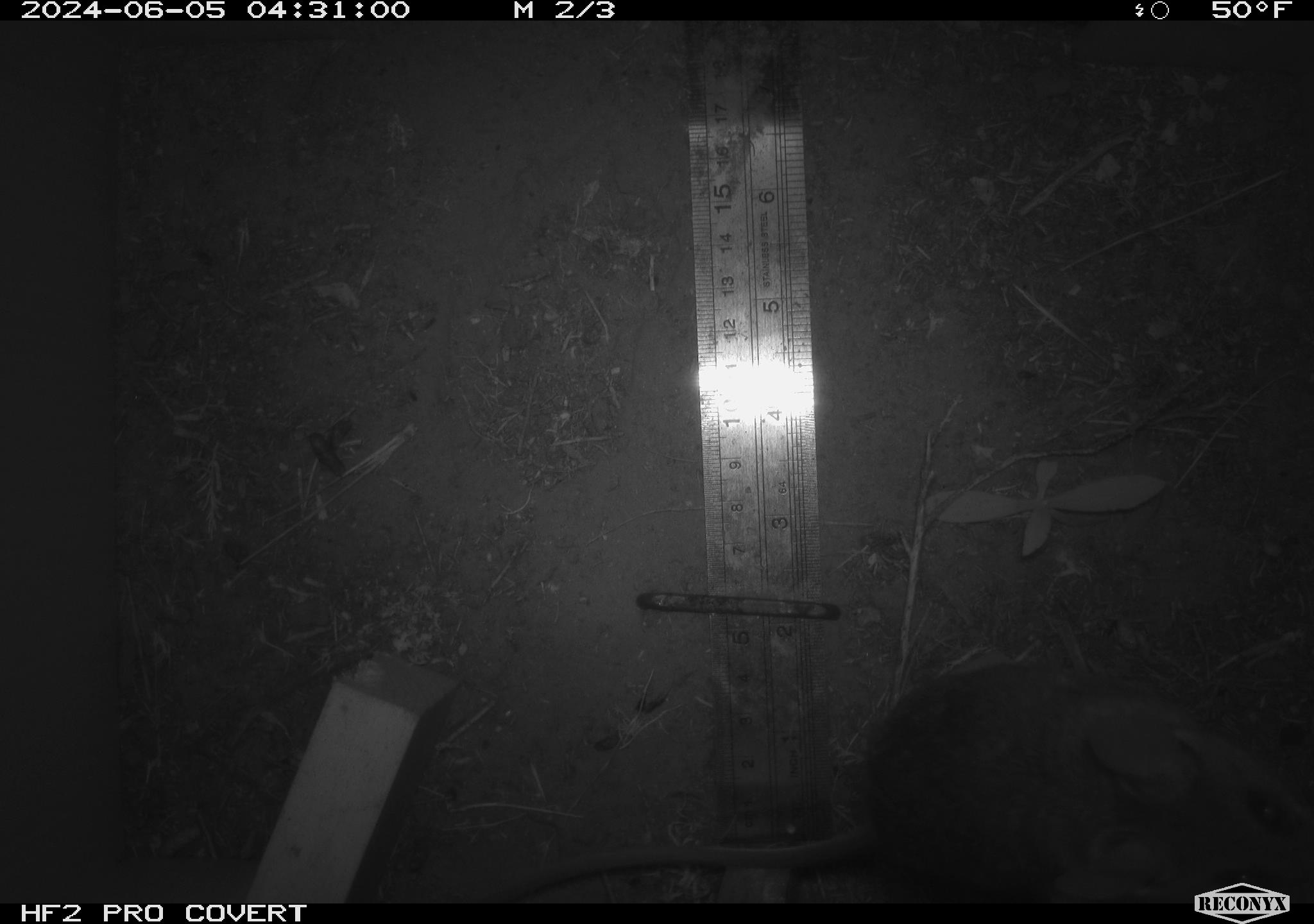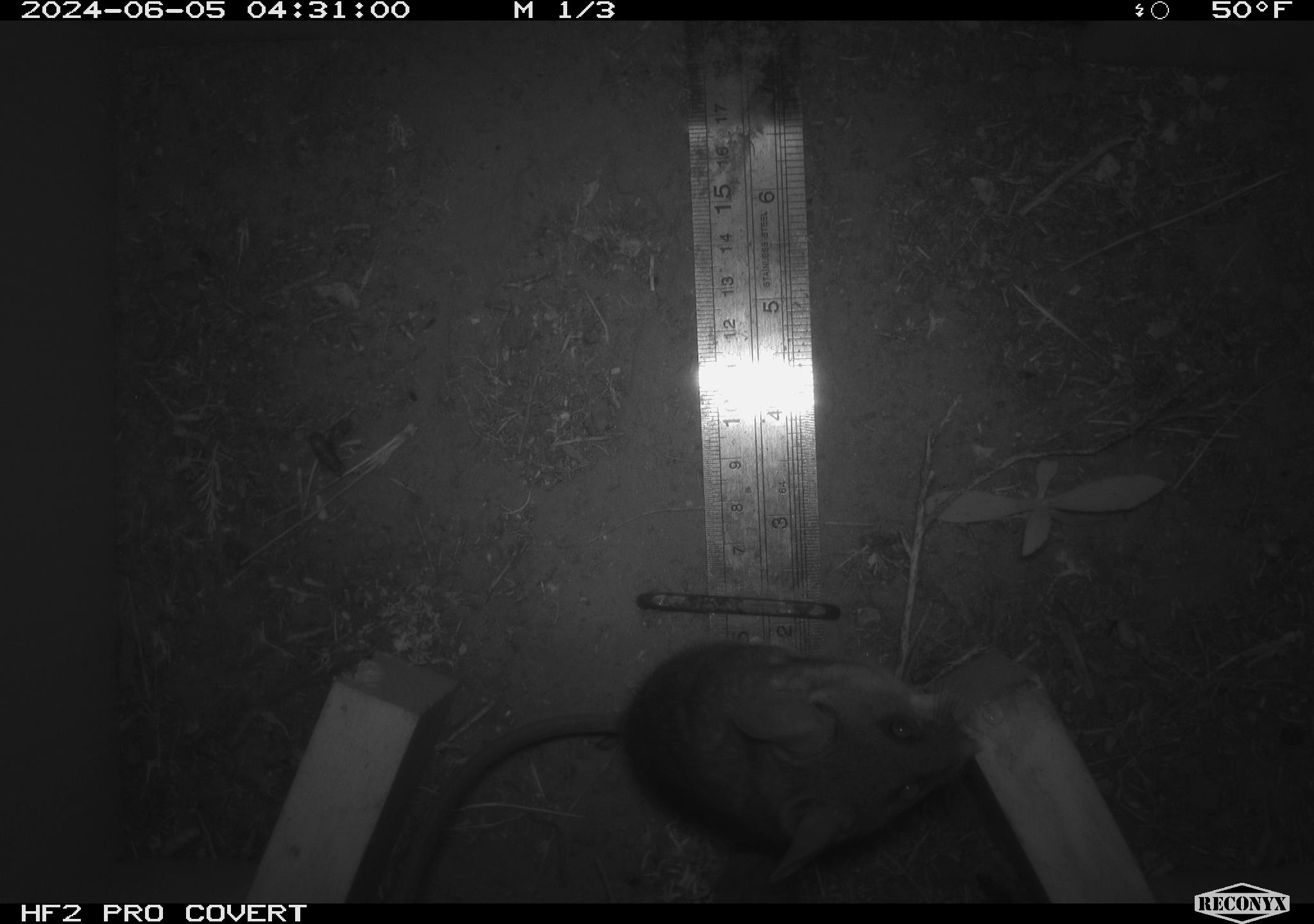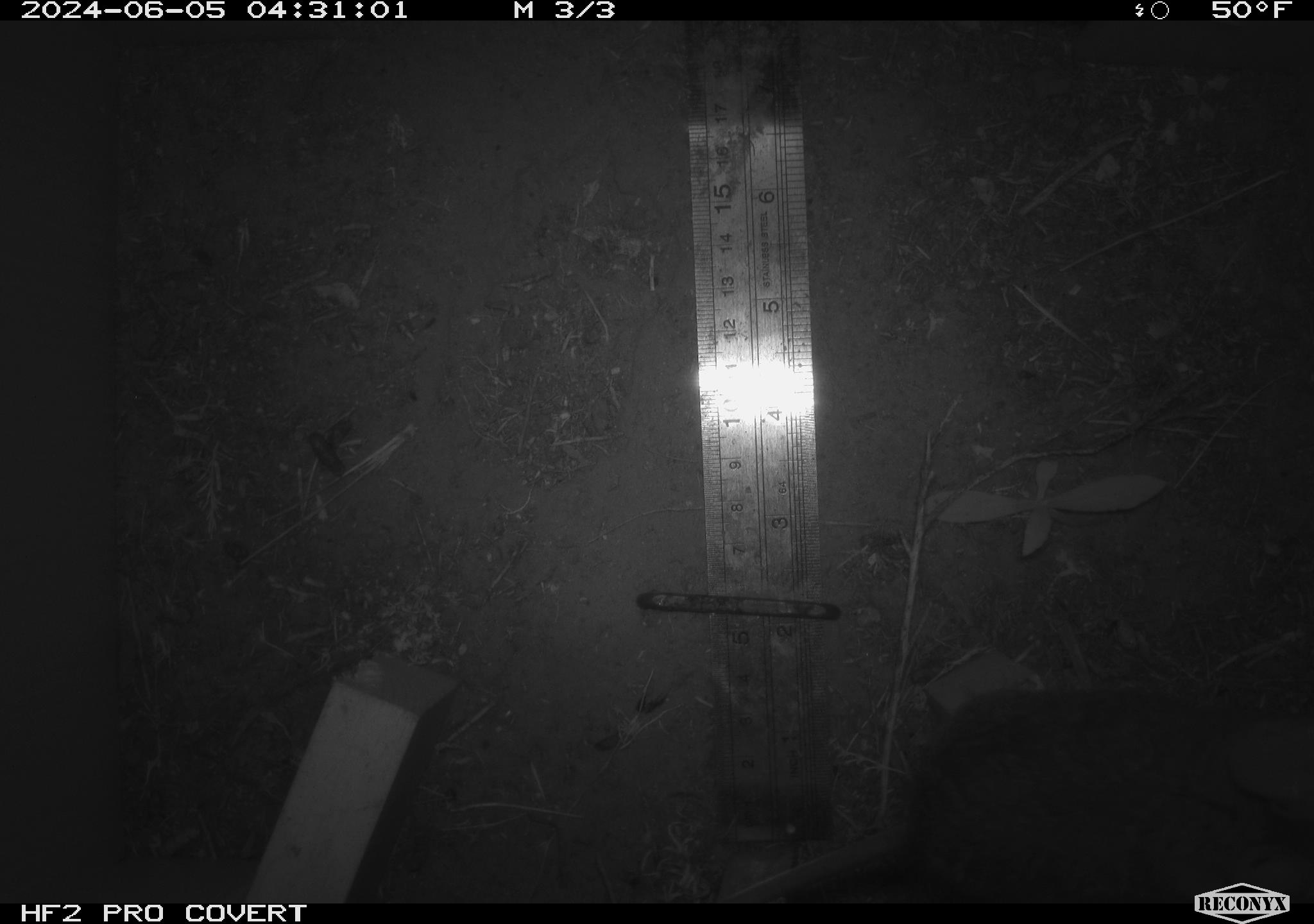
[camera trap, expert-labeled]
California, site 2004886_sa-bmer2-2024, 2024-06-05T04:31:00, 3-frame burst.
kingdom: Animalia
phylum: Chordata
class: Mammalia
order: Rodentia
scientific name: Rodentia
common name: woodrat or rat or mouse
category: woodrat or rat or mouse species